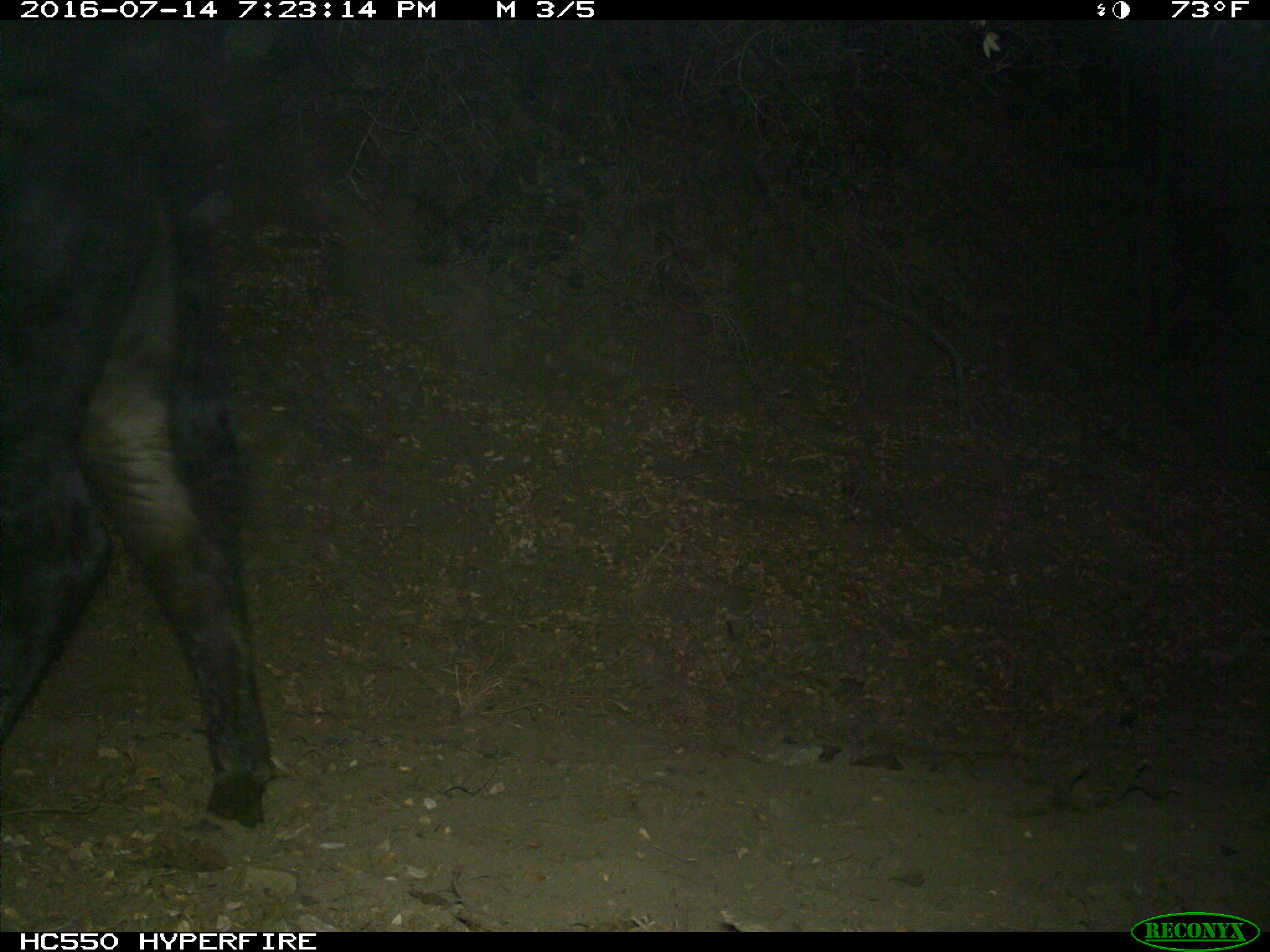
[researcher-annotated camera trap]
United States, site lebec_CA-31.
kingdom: Animalia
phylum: Chordata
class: Mammalia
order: Artiodactyla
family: Bovidae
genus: Bos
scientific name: Bos taurus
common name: domestic cow